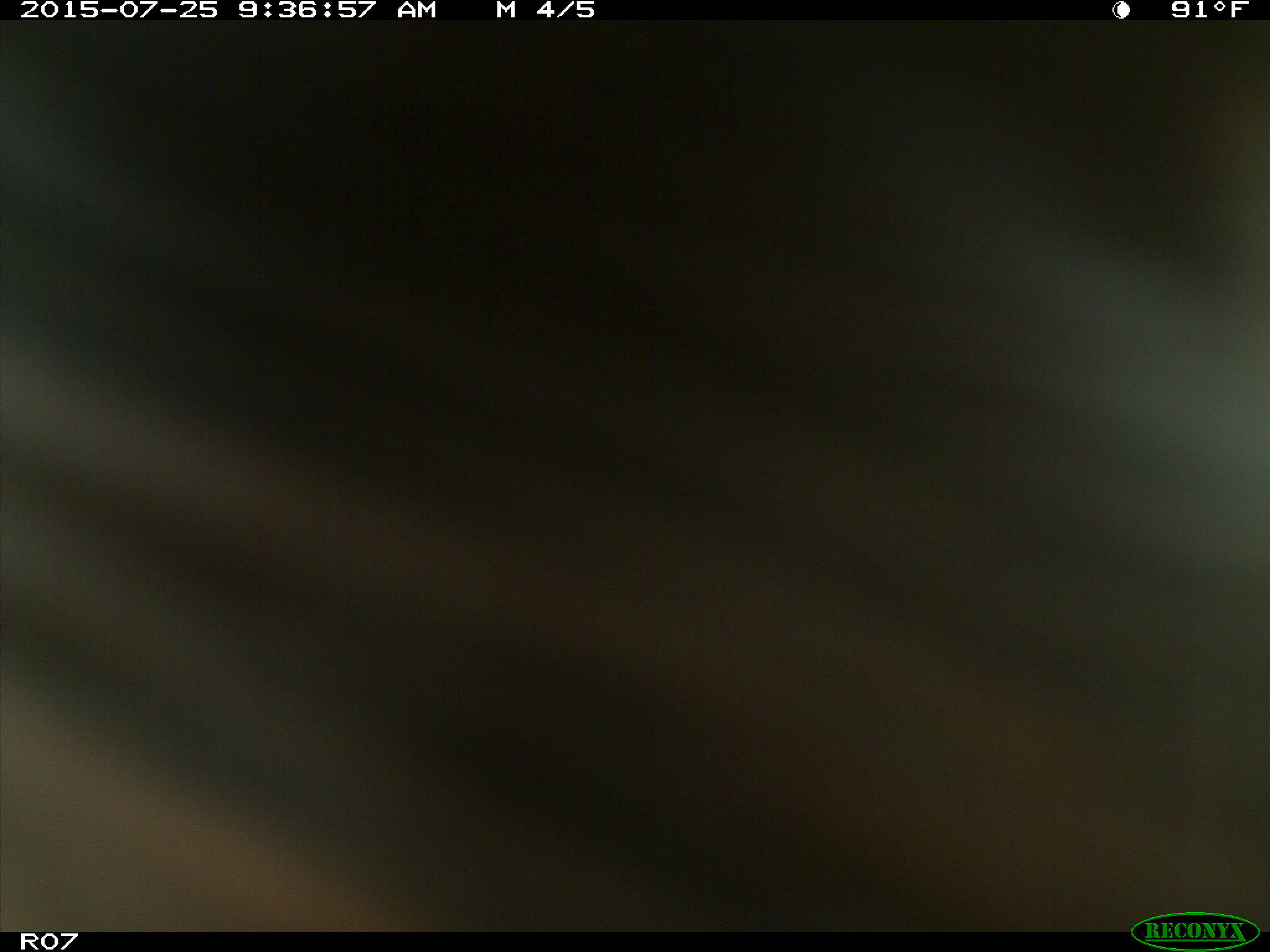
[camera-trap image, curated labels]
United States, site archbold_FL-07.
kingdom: Animalia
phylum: Chordata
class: Mammalia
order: Artiodactyla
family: Bovidae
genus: Bos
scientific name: Bos taurus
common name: domestic cow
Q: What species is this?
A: Bos taurus (domestic cow).